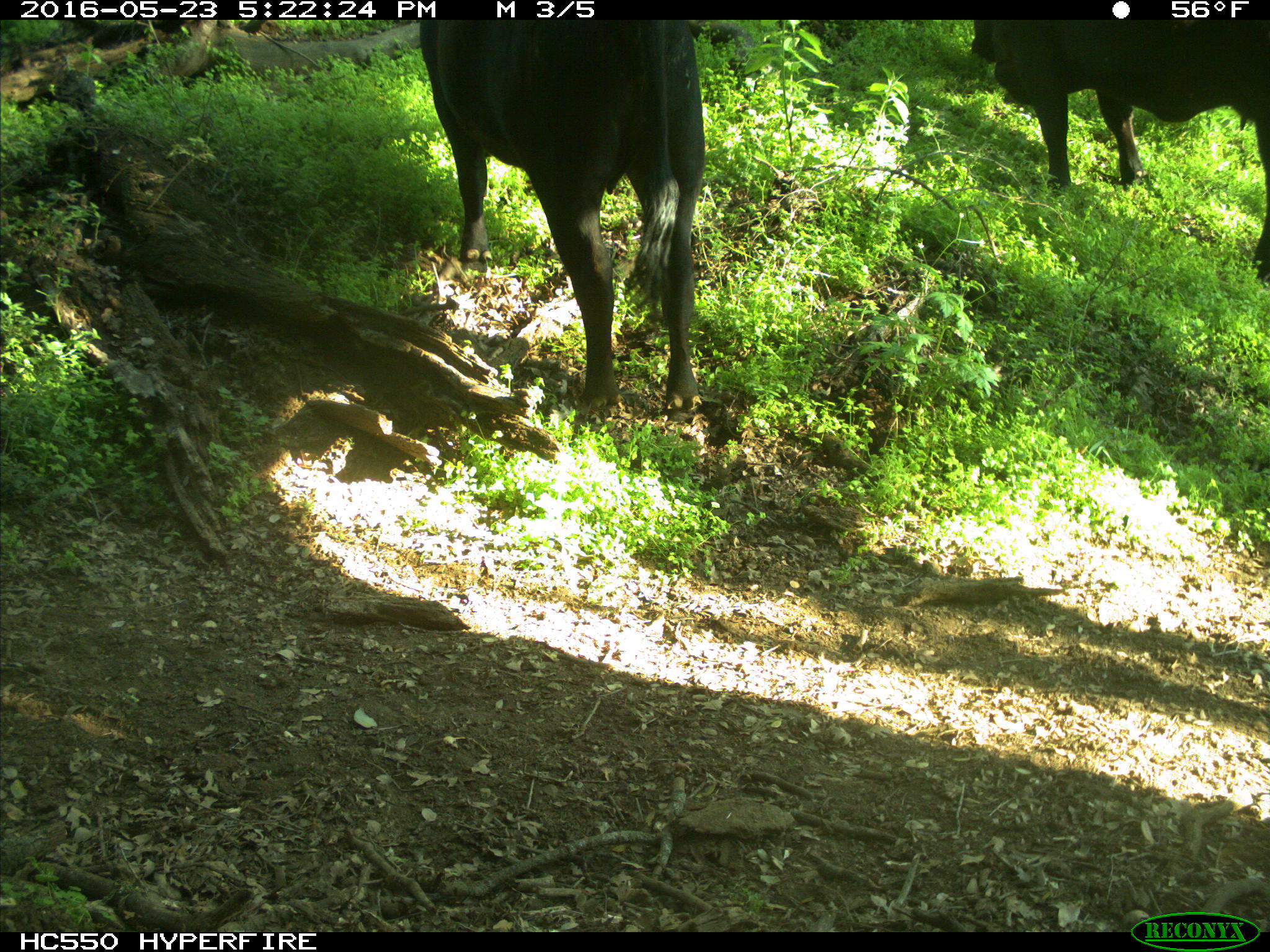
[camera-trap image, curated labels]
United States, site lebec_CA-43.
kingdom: Animalia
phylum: Chordata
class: Mammalia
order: Artiodactyla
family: Bovidae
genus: Bos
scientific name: Bos taurus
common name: domestic cow